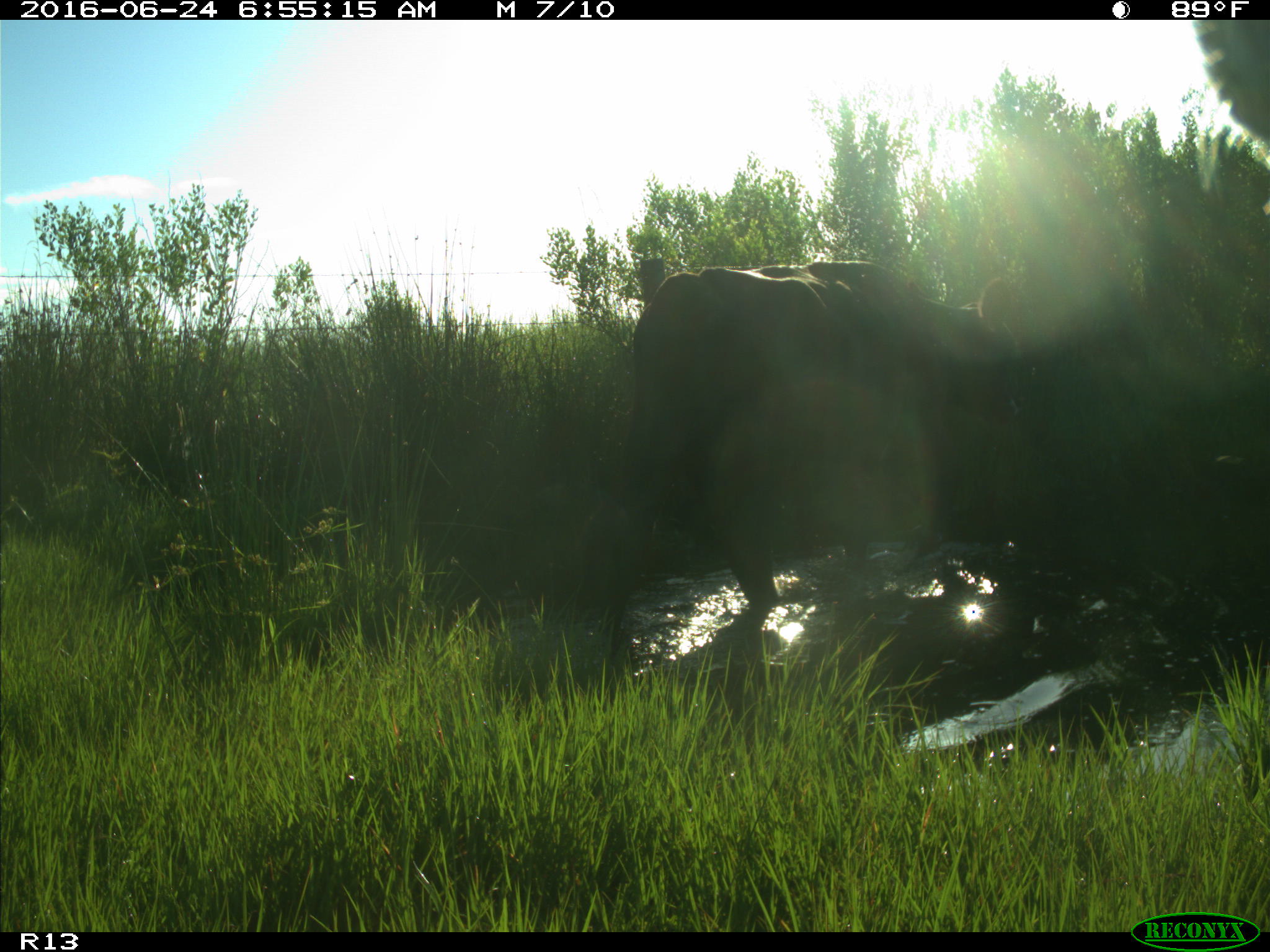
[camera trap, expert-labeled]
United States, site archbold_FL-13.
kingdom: Animalia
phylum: Chordata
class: Mammalia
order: Artiodactyla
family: Bovidae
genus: Bos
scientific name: Bos taurus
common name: domestic cow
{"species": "Bos taurus (domestic cow)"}